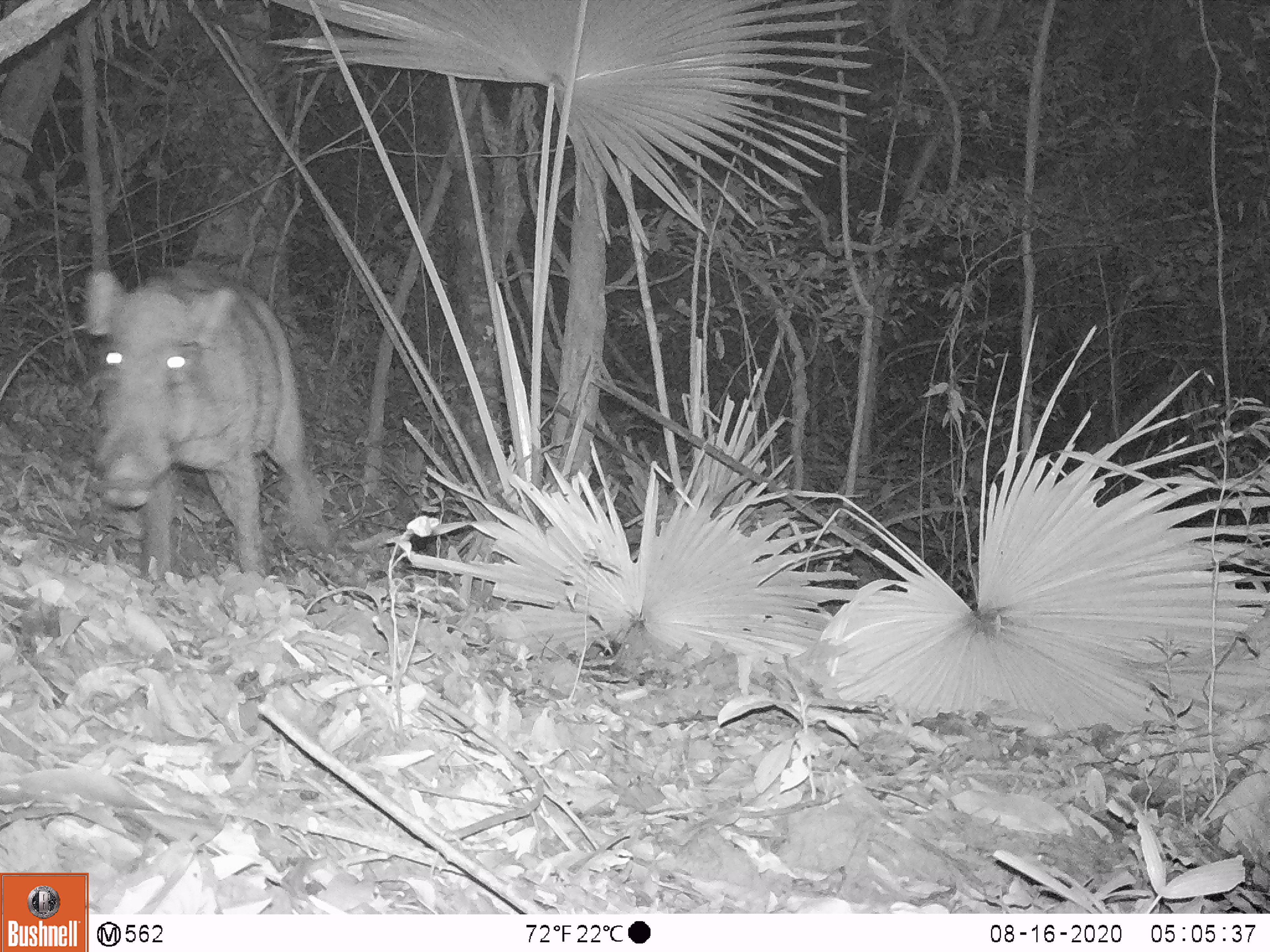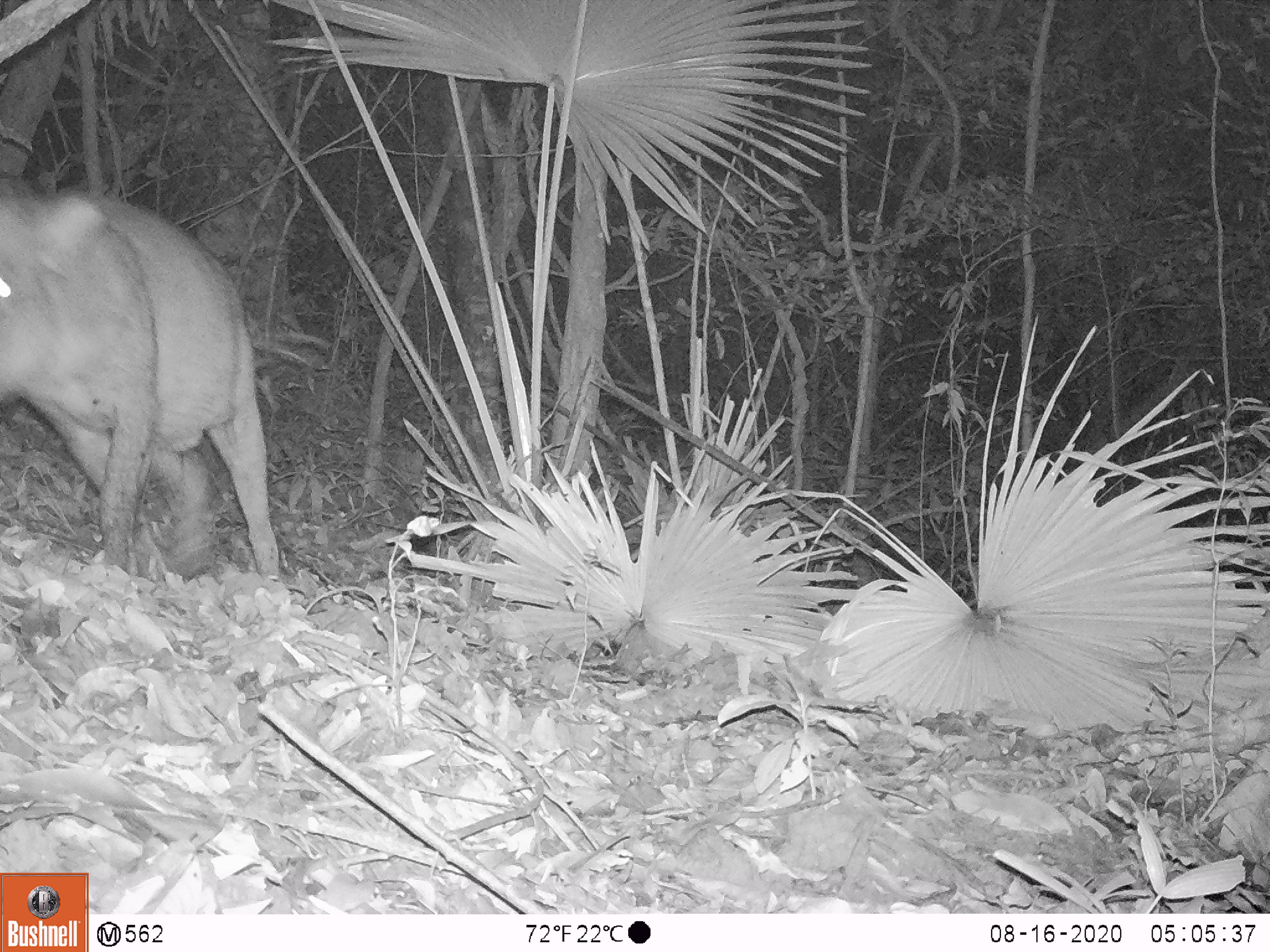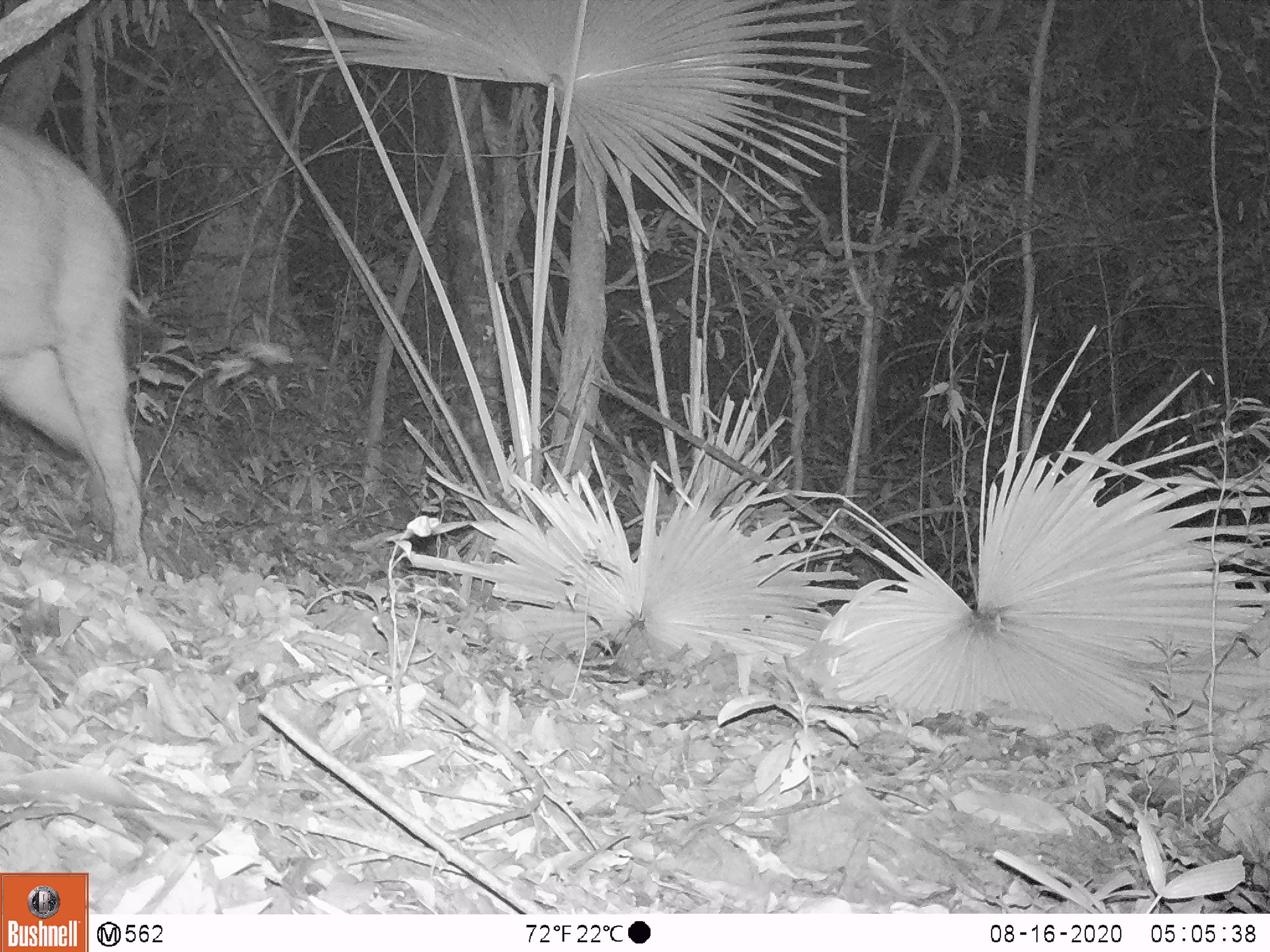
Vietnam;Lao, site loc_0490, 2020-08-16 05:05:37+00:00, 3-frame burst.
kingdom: Animalia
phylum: Chordata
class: Mammalia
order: Artiodactyla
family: Suidae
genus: Sus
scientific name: Sus scrofa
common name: eurasian wild pig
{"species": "eurasian wild pig (Sus scrofa)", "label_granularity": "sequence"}